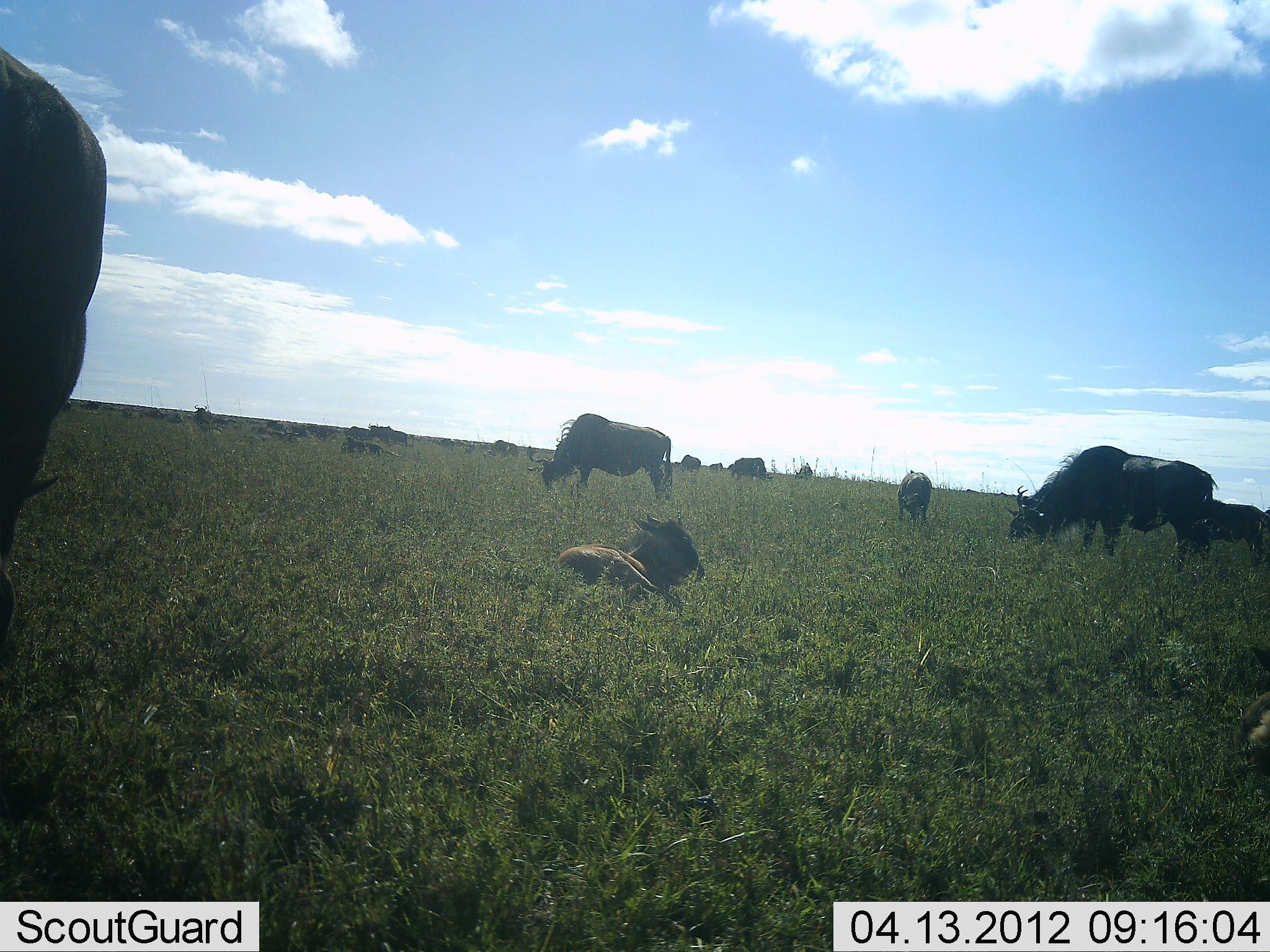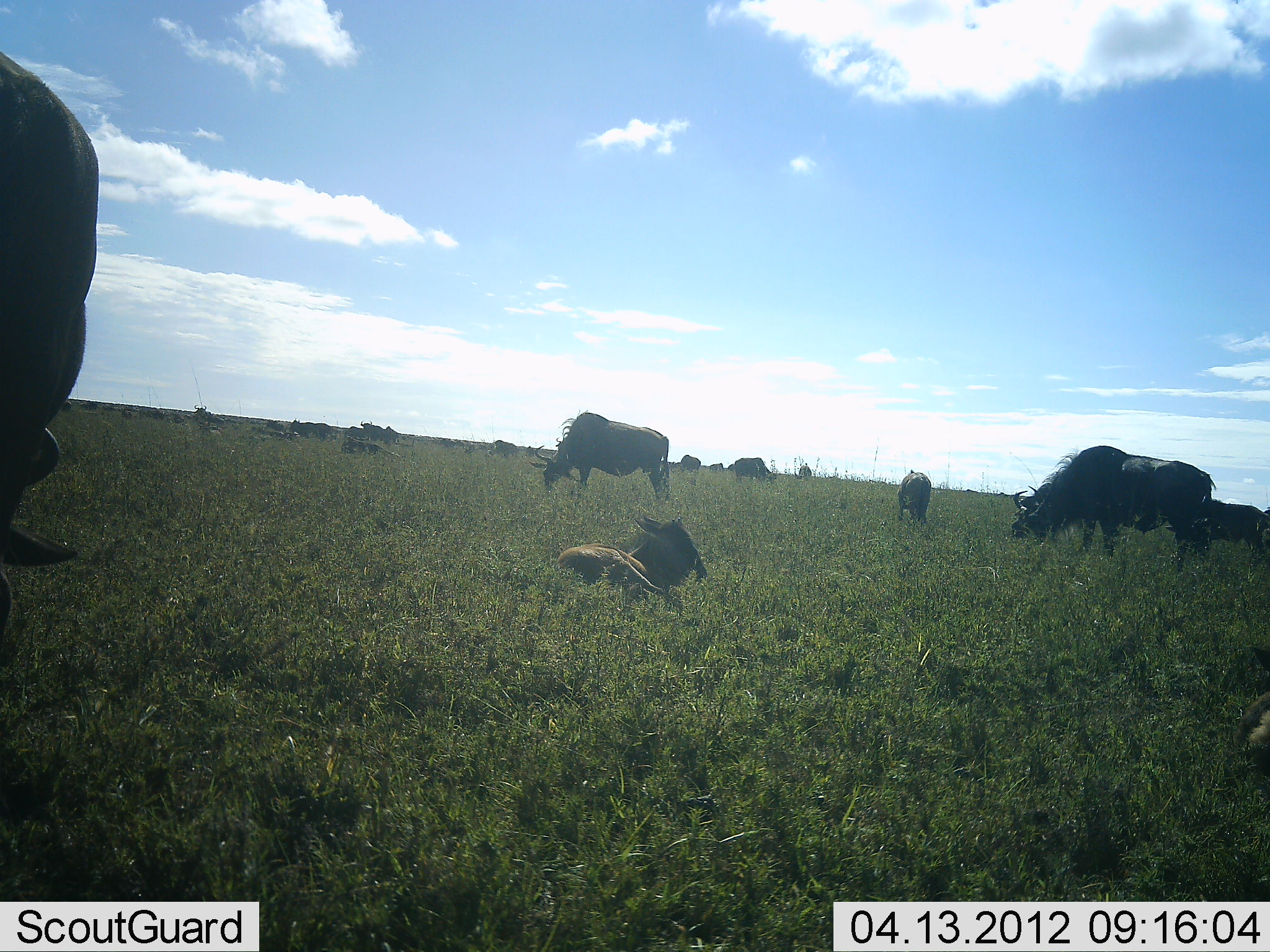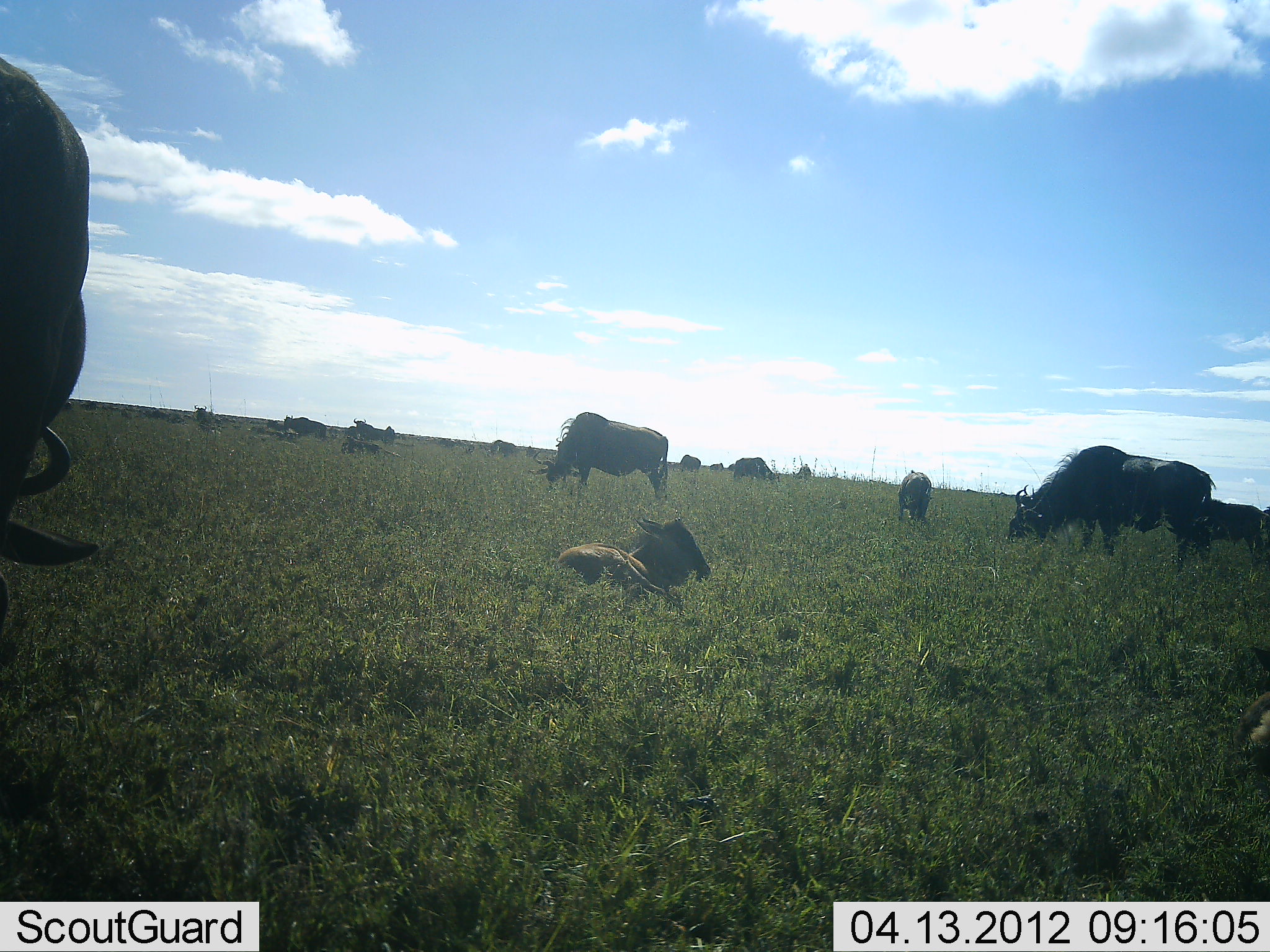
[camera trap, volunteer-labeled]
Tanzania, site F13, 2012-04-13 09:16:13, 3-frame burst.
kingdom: Animalia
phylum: Chordata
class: Mammalia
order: Artiodactyla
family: Bovidae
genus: Connochaetes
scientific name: Connochaetes taurinus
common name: blue wildebeest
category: wildebeest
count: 11-50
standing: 52%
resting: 68%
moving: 36%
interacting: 16%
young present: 44%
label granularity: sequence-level